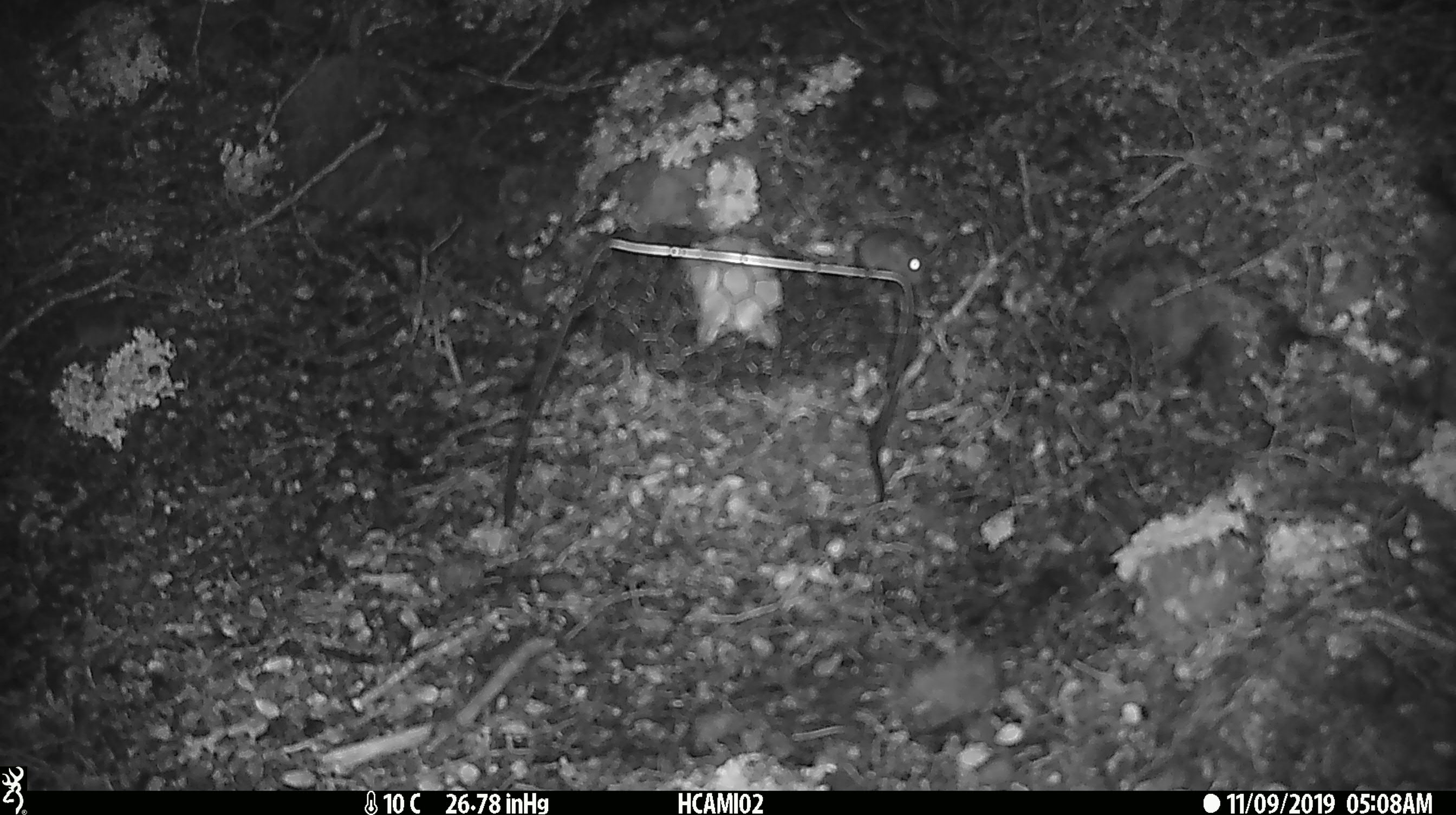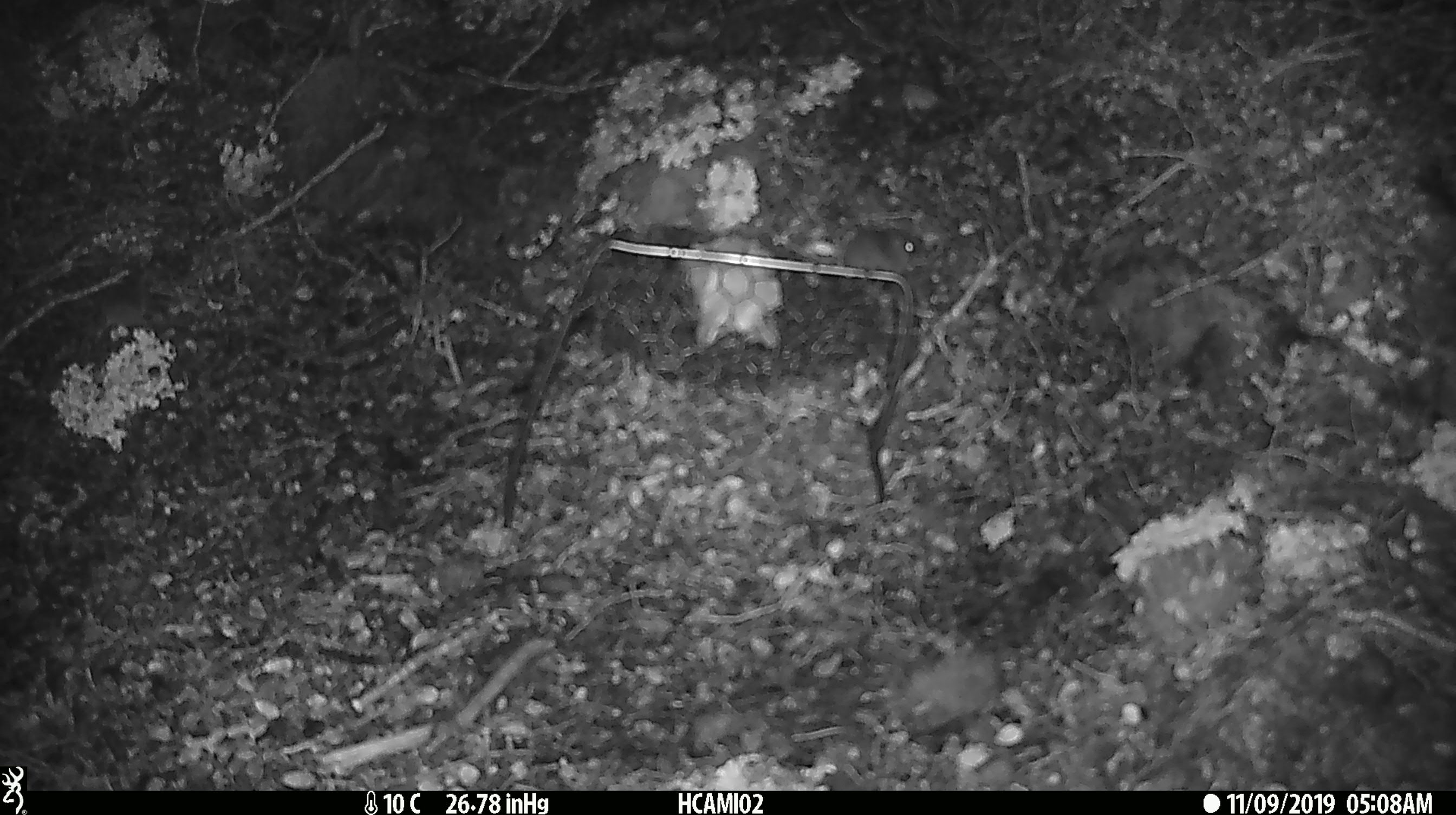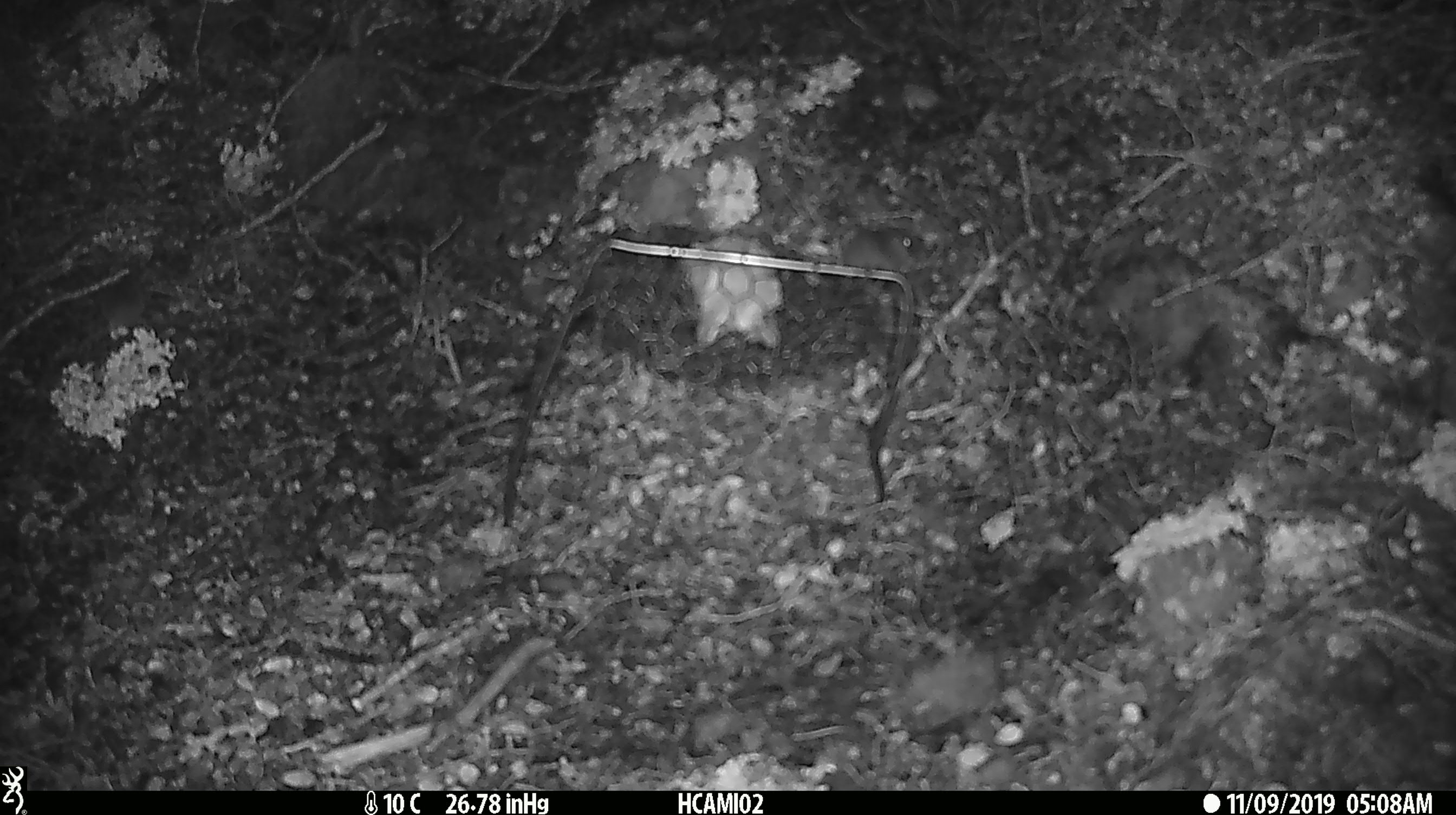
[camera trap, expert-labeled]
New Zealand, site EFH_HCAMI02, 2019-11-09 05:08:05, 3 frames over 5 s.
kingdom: Animalia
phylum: Chordata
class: Mammalia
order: Rodentia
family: Muridae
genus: Mus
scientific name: Mus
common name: mouse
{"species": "mouse (Mus)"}